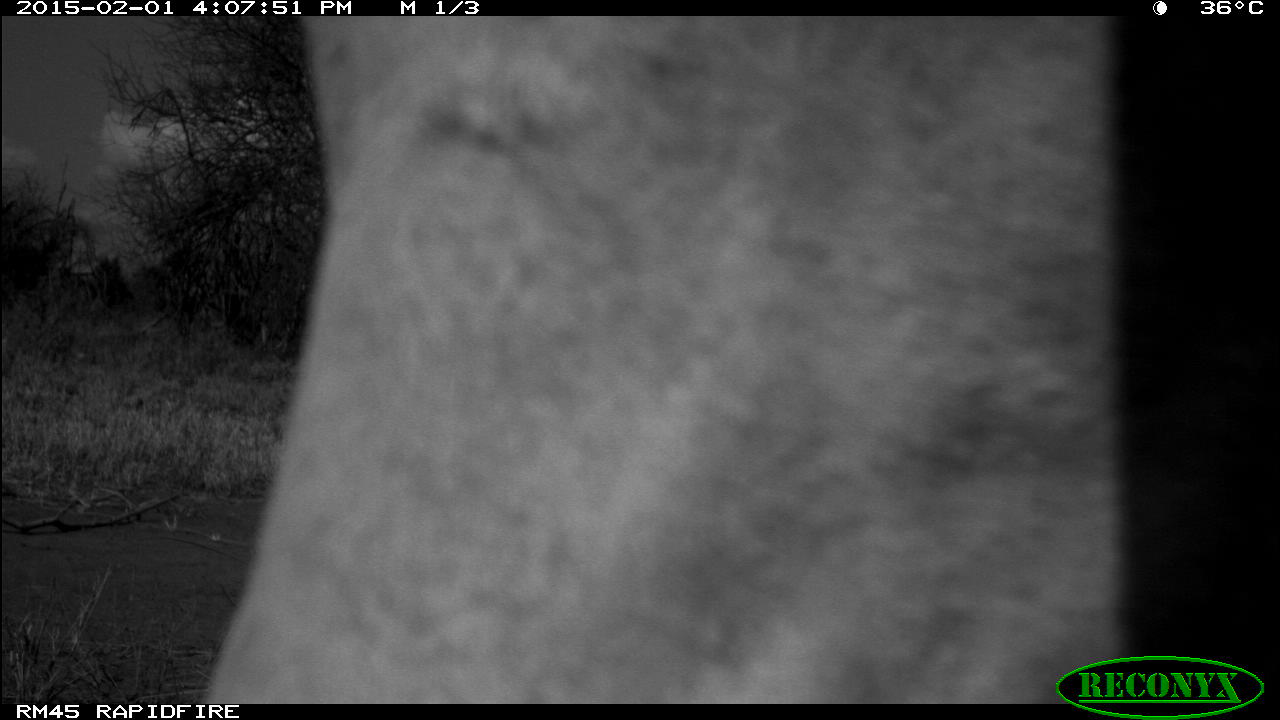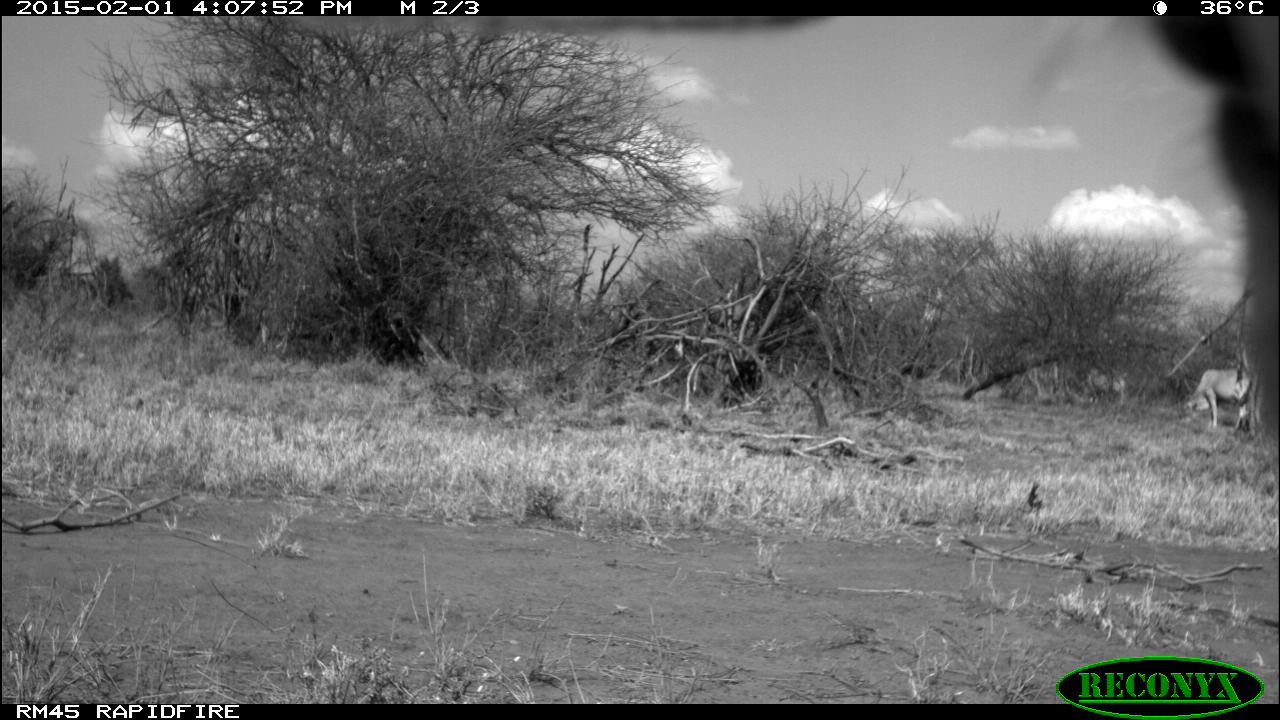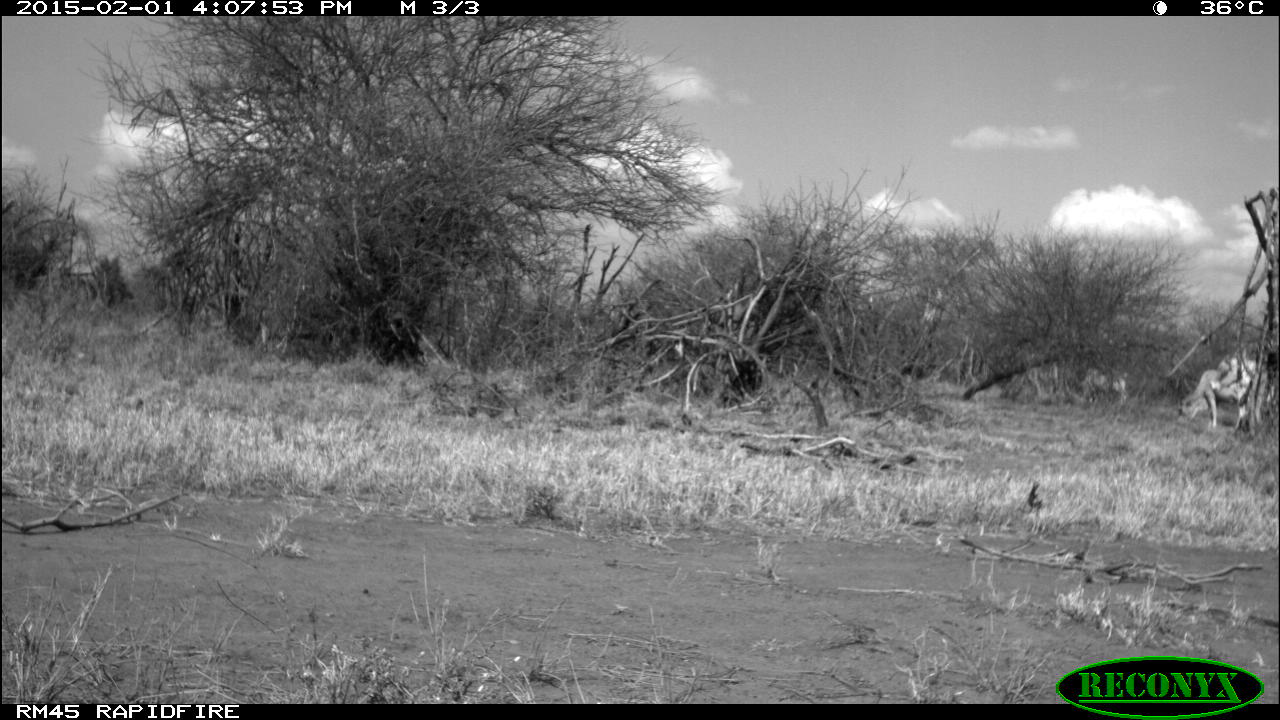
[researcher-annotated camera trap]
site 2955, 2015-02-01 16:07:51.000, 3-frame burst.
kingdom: Animalia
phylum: Chordata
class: Mammalia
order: Artiodactyla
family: Bovidae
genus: Bos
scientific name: Bos taurus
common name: domestic cattle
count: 9